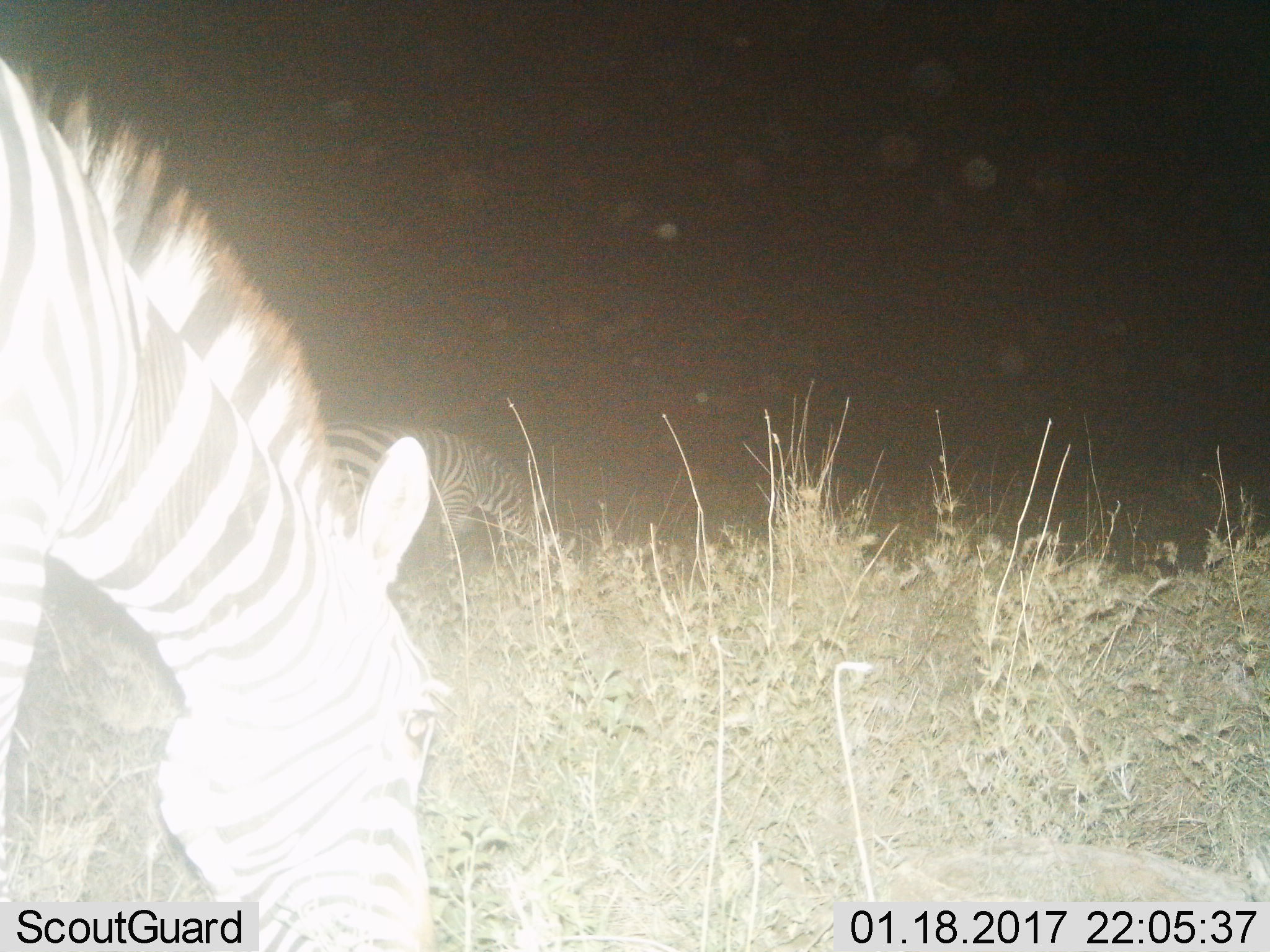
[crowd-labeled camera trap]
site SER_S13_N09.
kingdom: Animalia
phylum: Chordata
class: Mammalia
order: Perissodactyla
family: Equidae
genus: Equus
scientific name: Equus quagga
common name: plains zebra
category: zebraplains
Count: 2.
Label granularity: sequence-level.